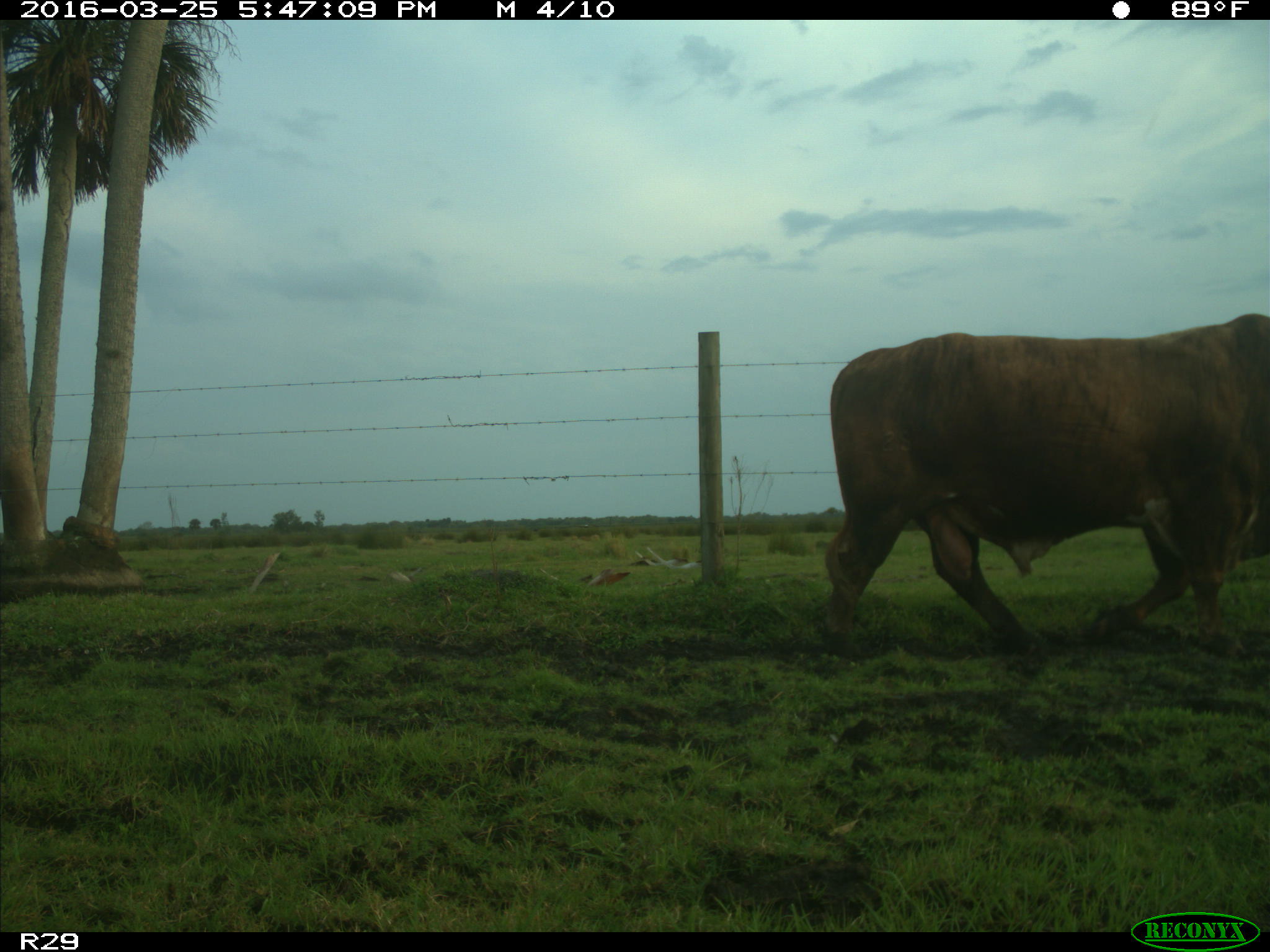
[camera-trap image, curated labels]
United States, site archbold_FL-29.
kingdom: Animalia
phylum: Chordata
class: Mammalia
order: Artiodactyla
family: Bovidae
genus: Bos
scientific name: Bos taurus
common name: domestic cow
Bos taurus (domestic cow).